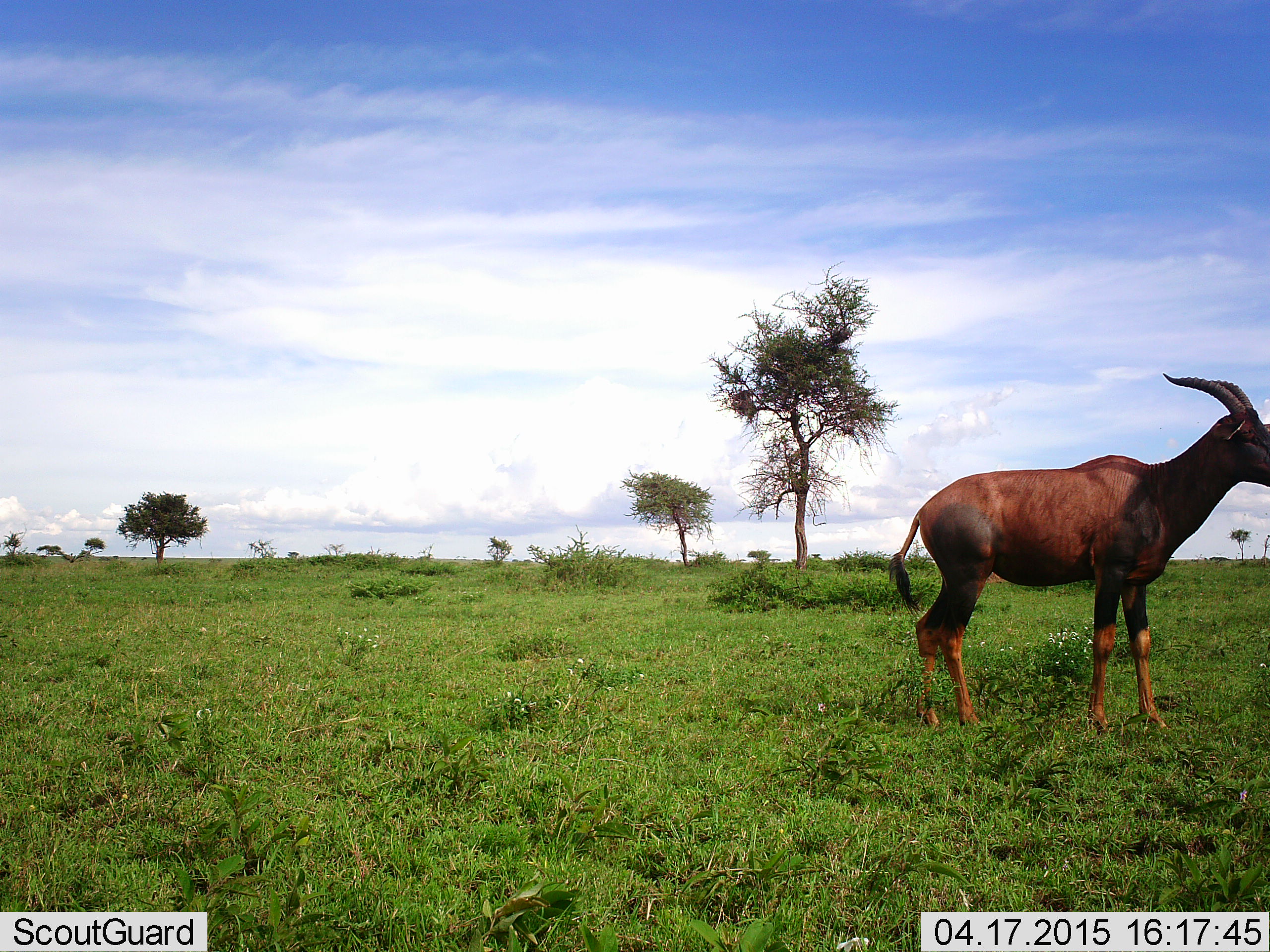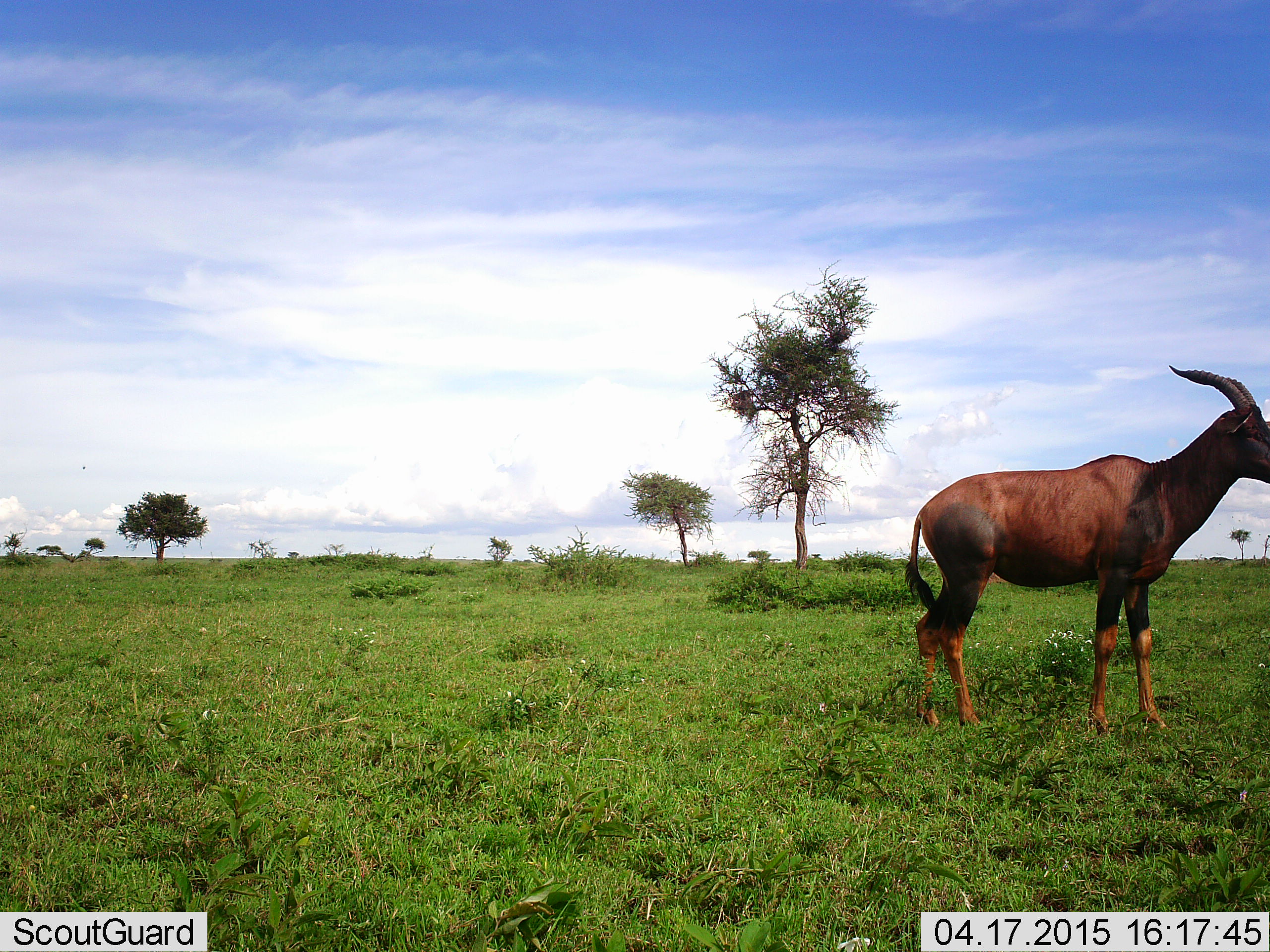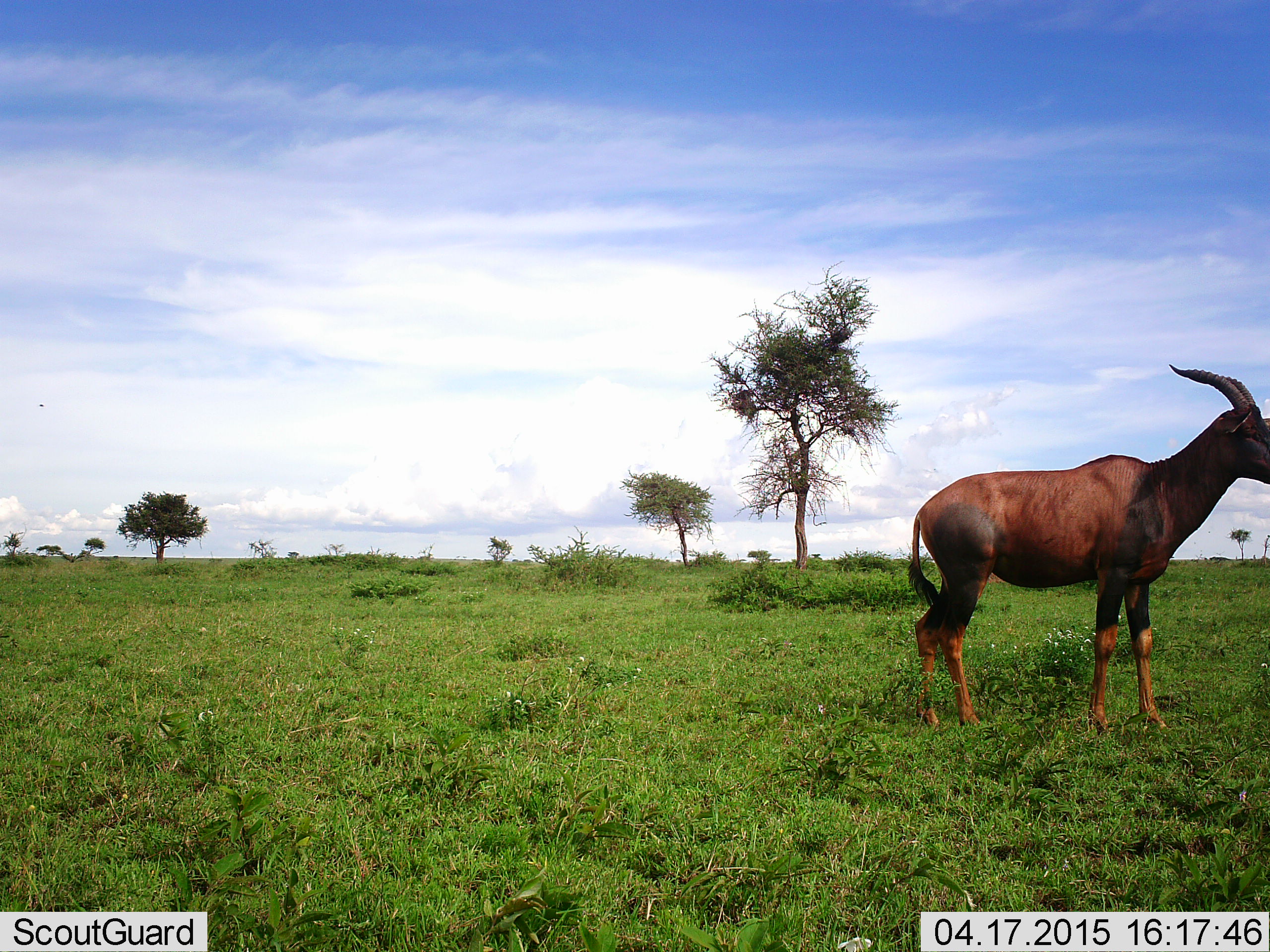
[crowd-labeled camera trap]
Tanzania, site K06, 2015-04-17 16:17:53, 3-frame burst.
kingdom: Animalia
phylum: Chordata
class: Mammalia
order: Artiodactyla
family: Bovidae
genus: Damaliscus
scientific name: Damaliscus lunatus jimela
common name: topi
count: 1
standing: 100%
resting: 0%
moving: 0%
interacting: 0%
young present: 0%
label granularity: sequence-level